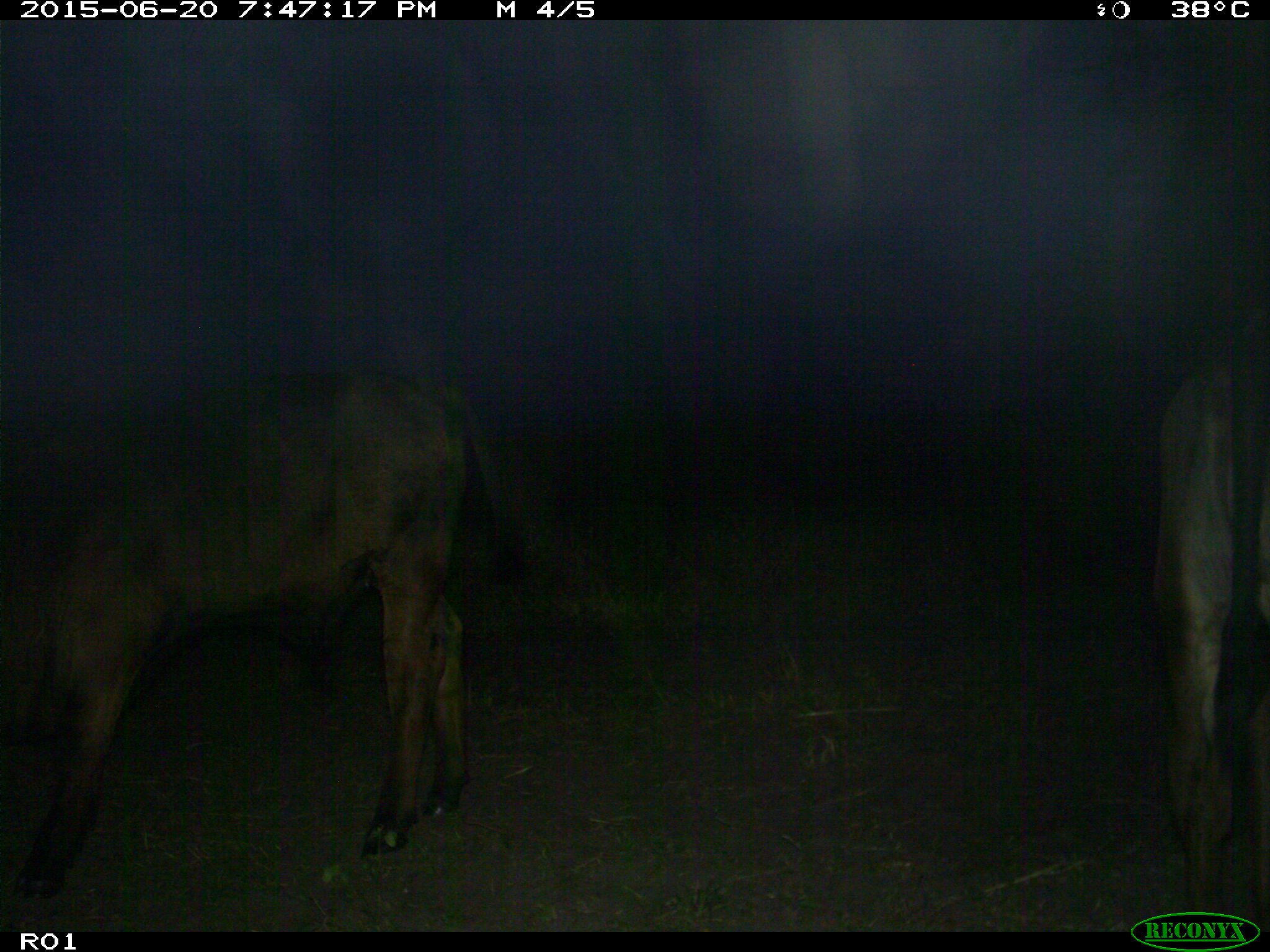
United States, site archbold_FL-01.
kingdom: Animalia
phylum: Chordata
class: Mammalia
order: Artiodactyla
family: Bovidae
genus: Bos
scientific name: Bos taurus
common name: domestic cow